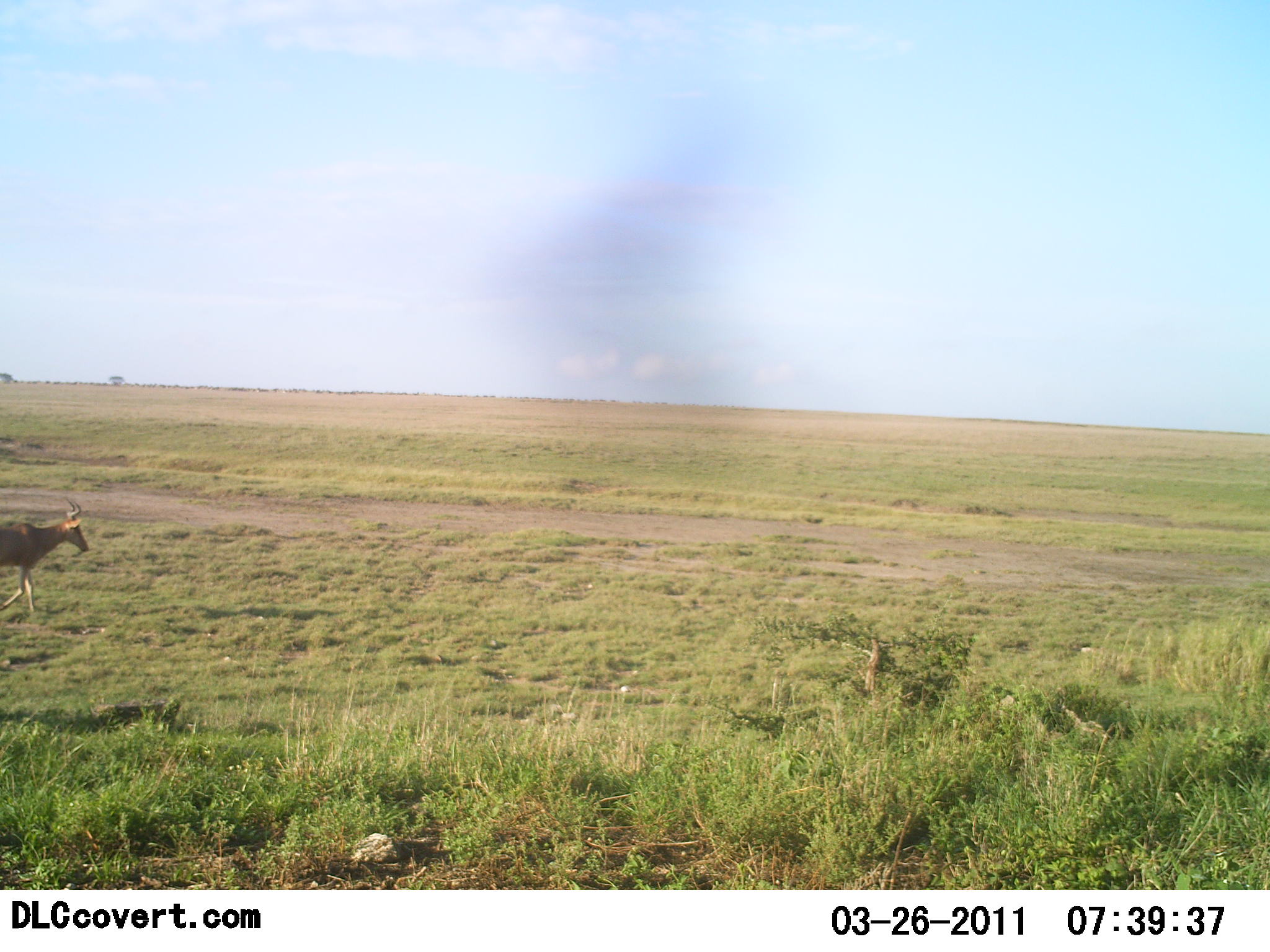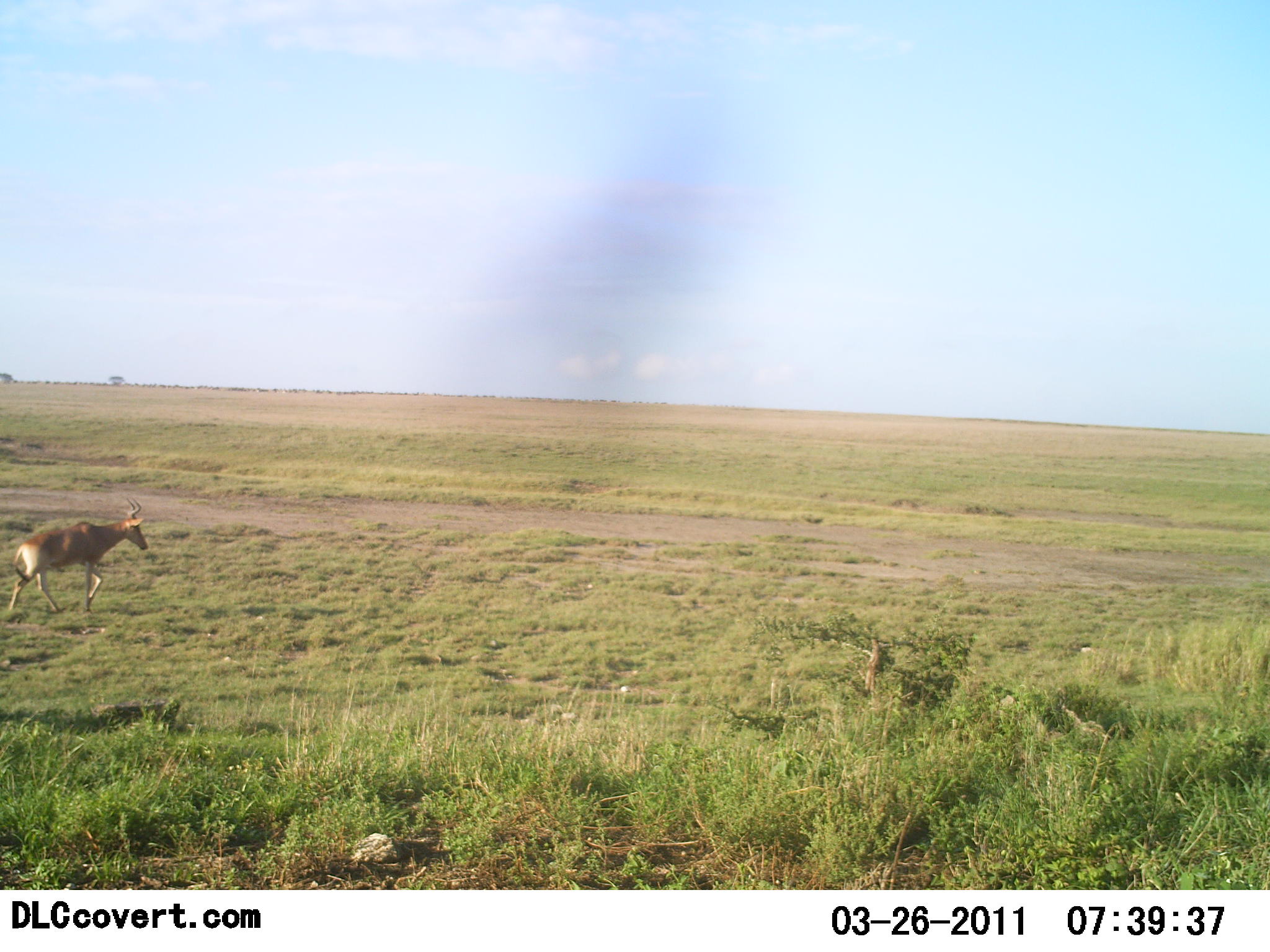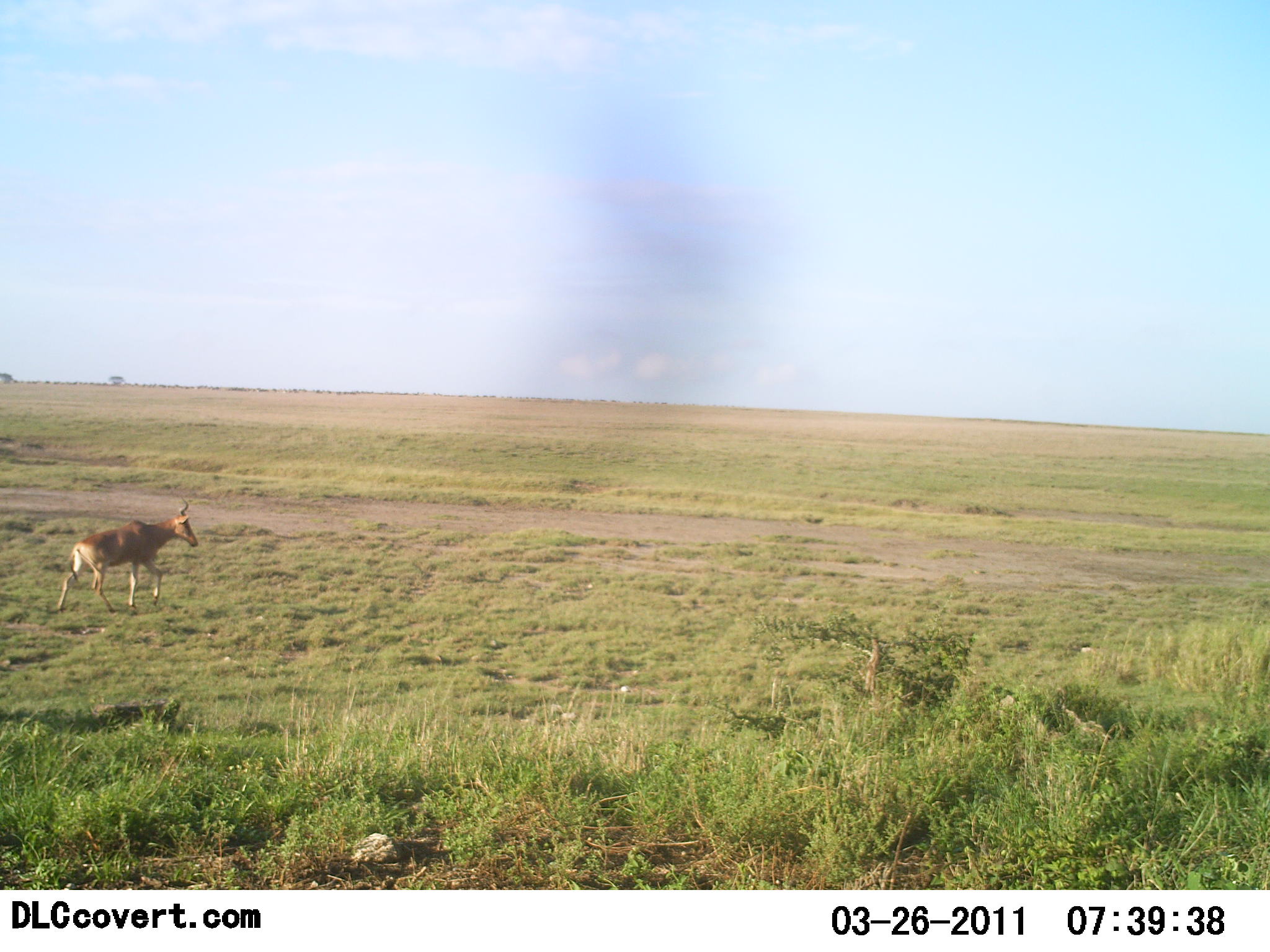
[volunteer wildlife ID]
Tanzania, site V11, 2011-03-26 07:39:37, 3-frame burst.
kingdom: Animalia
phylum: Chordata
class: Mammalia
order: Artiodactyla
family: Bovidae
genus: Alcelaphus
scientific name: Alcelaphus buselaphus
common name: hartebeest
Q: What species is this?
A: Hartebeest (Alcelaphus buselaphus).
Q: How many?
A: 1.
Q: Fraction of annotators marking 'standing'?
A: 10%.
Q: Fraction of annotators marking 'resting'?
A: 0%.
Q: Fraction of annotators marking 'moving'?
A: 90%.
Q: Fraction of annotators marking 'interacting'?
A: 0%.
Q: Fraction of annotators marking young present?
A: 10%.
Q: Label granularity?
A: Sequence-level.